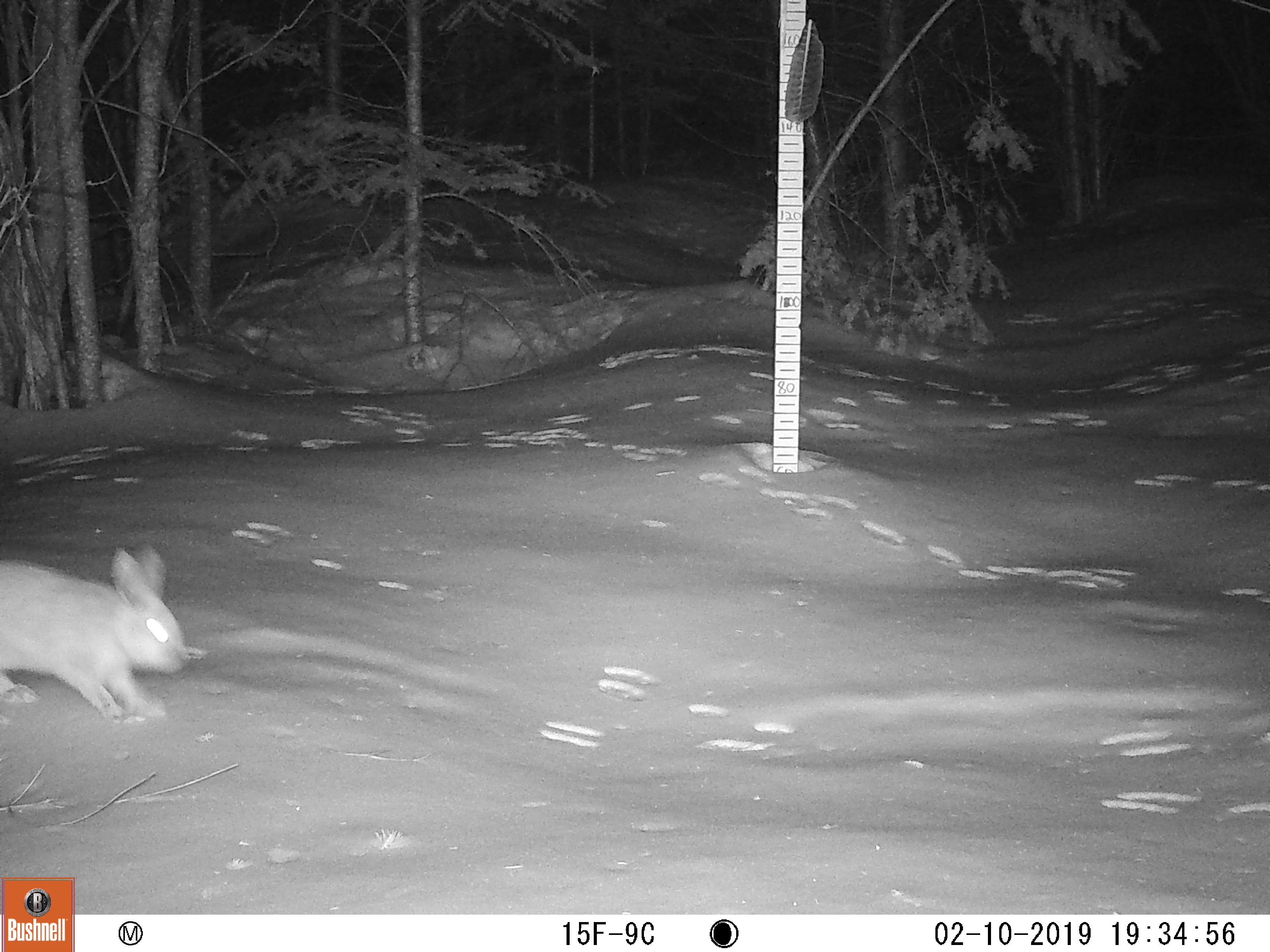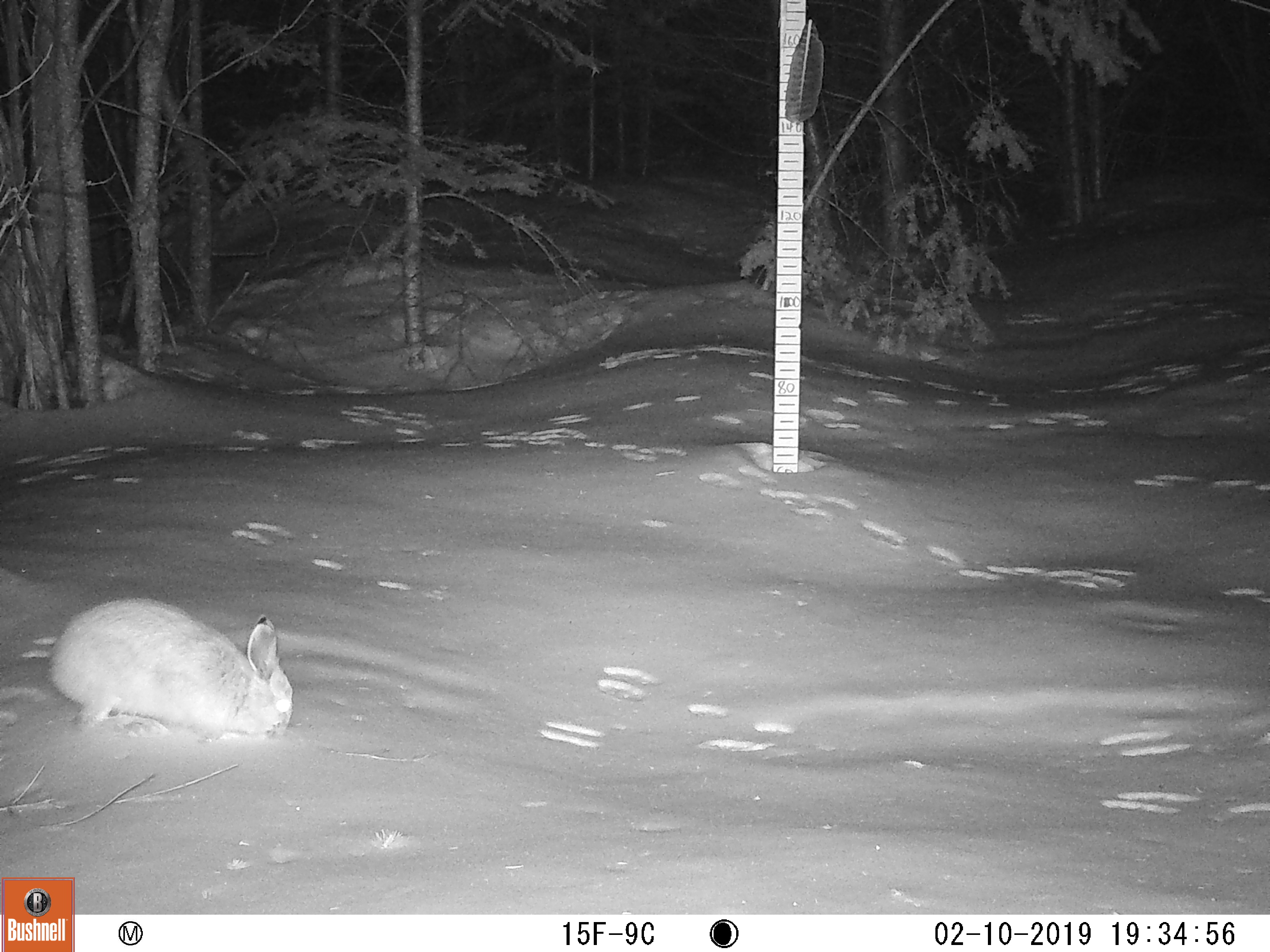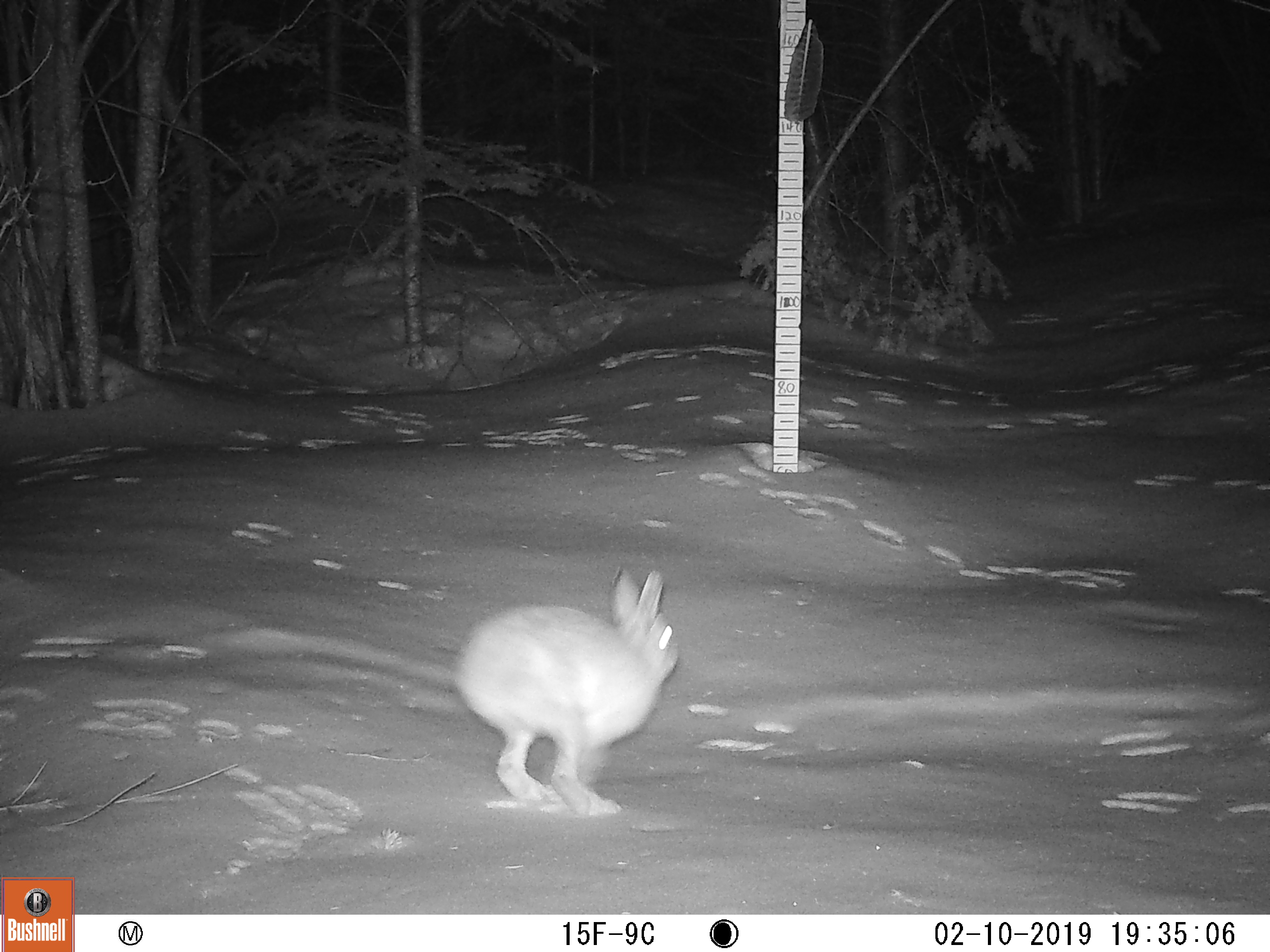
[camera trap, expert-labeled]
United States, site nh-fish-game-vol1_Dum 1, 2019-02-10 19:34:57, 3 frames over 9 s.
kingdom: Animalia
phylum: Chordata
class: Mammalia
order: Lagomorpha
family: Leporidae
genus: Lepus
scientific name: Lepus americanus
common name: snowshoe hare